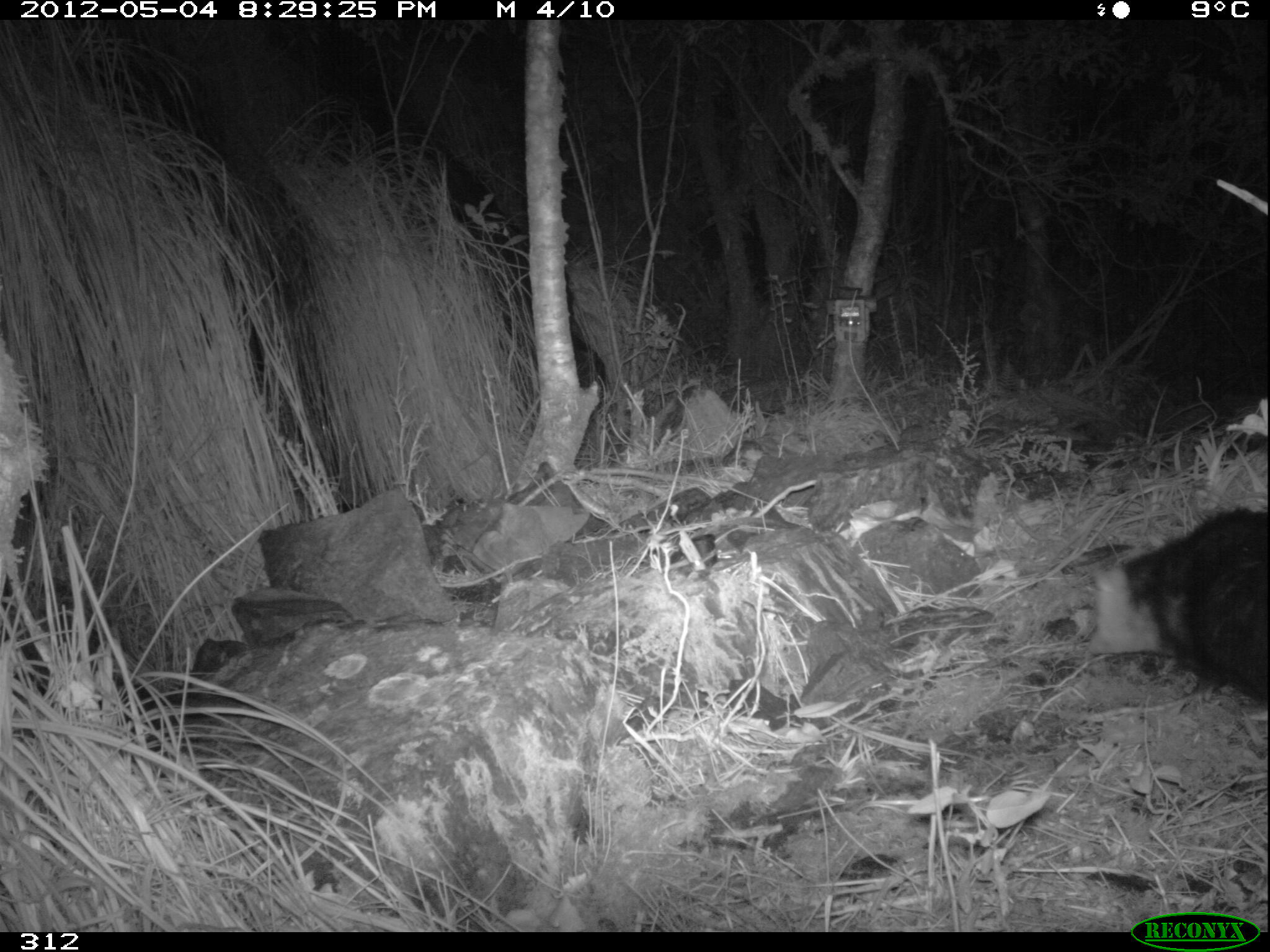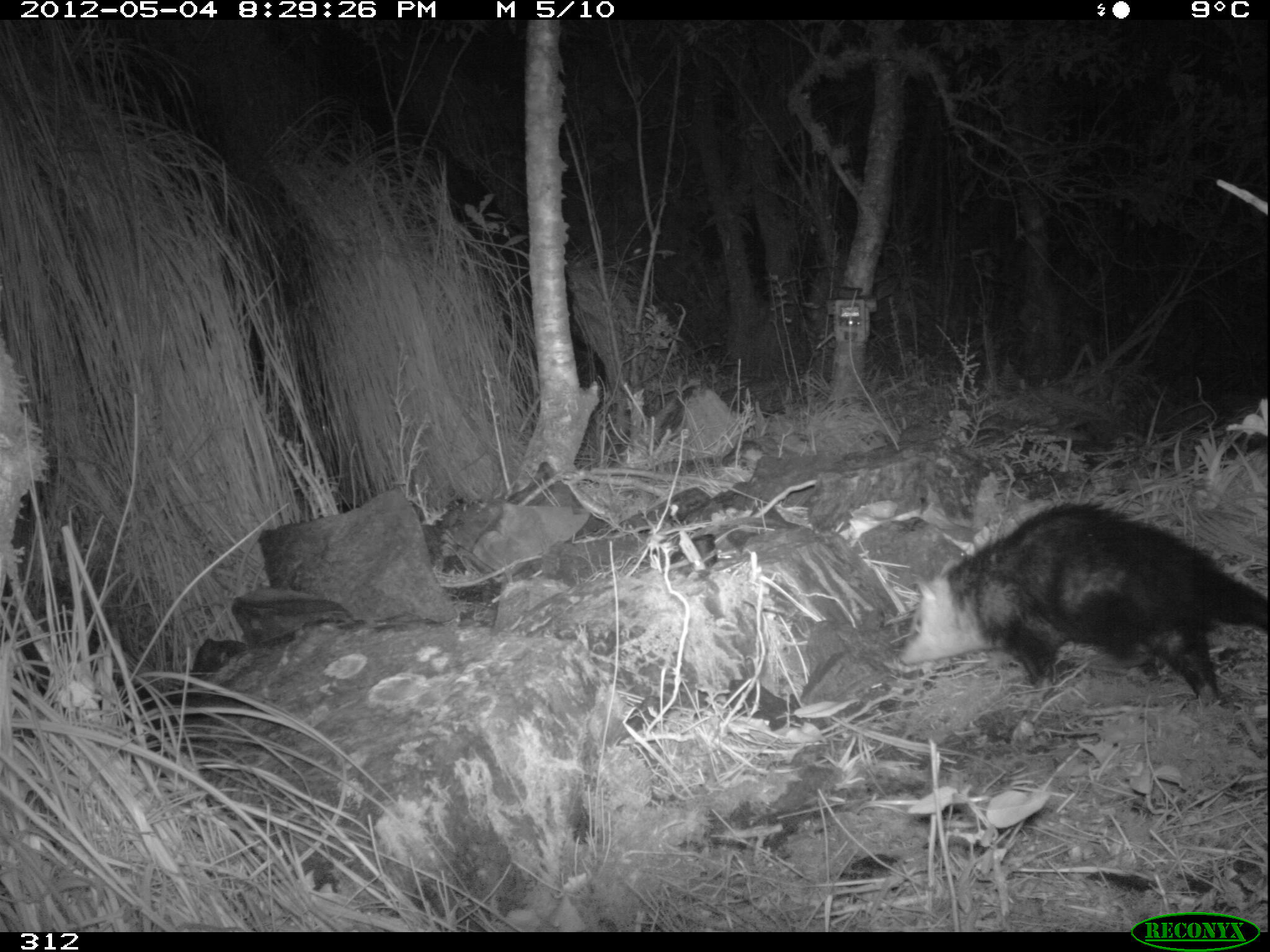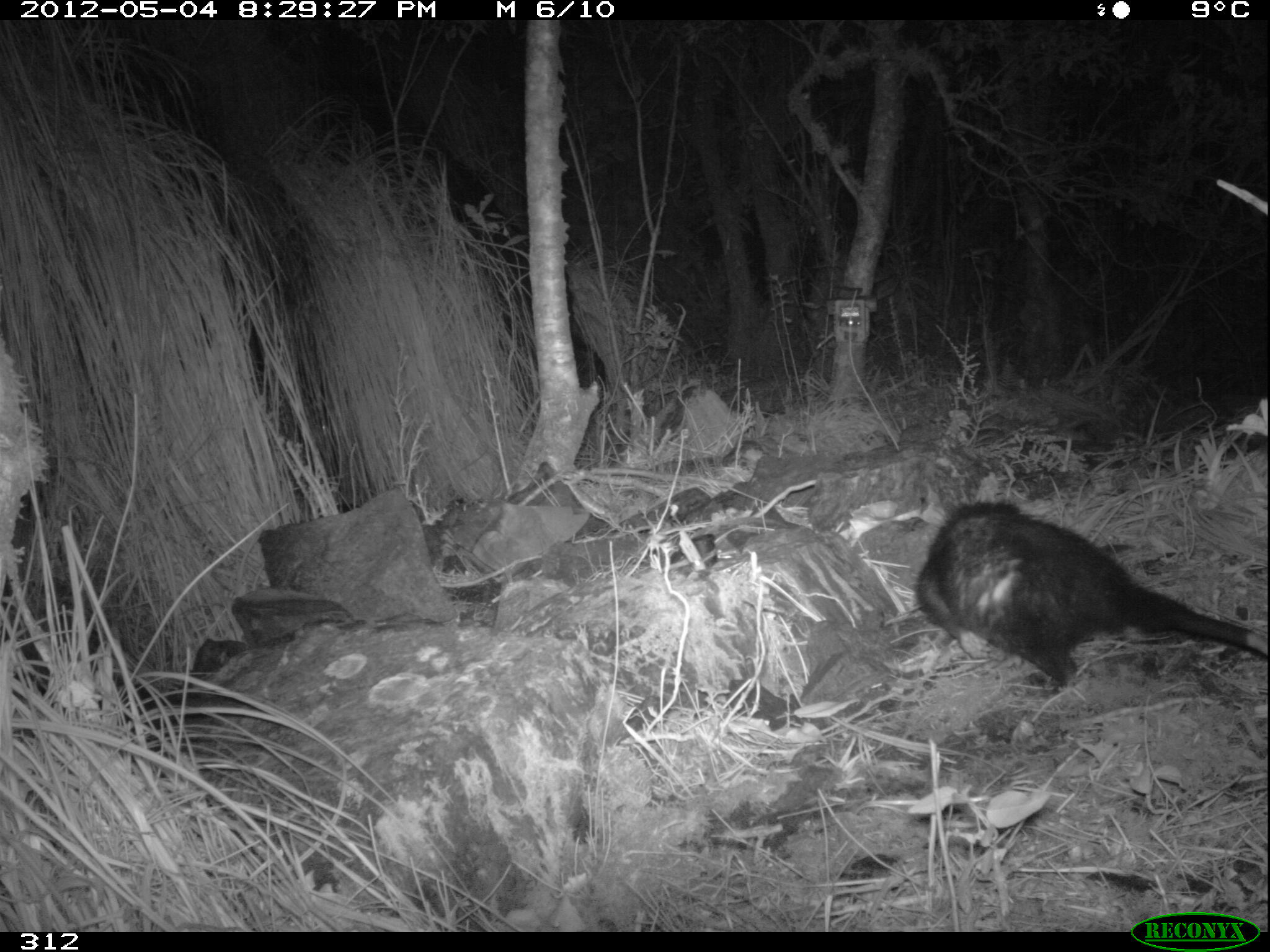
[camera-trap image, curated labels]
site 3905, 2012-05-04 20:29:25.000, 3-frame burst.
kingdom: Animalia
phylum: Chordata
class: Mammalia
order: Didelphimorphia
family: Didelphidae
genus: Didelphis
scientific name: Didelphis pernigra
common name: andean white-eared opossum